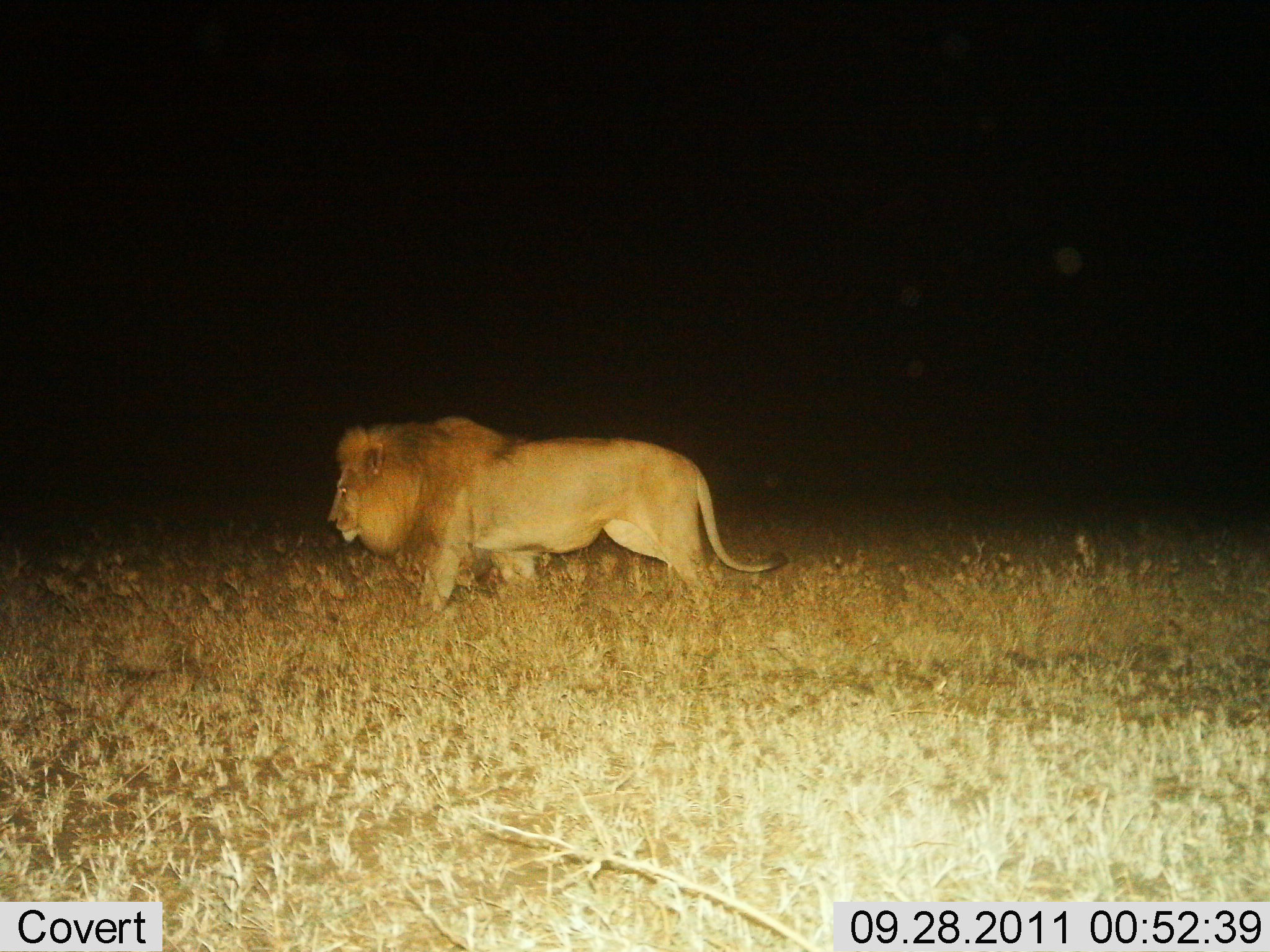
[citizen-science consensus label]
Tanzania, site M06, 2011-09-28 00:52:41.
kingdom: Animalia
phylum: Chordata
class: Mammalia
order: Carnivora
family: Felidae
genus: Panthera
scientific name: Panthera leo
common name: lion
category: lionmale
Lionmale (lion) (Panthera leo), count 1. Behavior (volunteer vote fractions): standing 25%, resting 0%, moving 75%, interacting 0%. Young present (vote fraction): 0%. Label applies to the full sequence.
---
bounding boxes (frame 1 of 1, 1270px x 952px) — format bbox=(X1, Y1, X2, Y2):
animal: bbox=(327, 413, 788, 634)